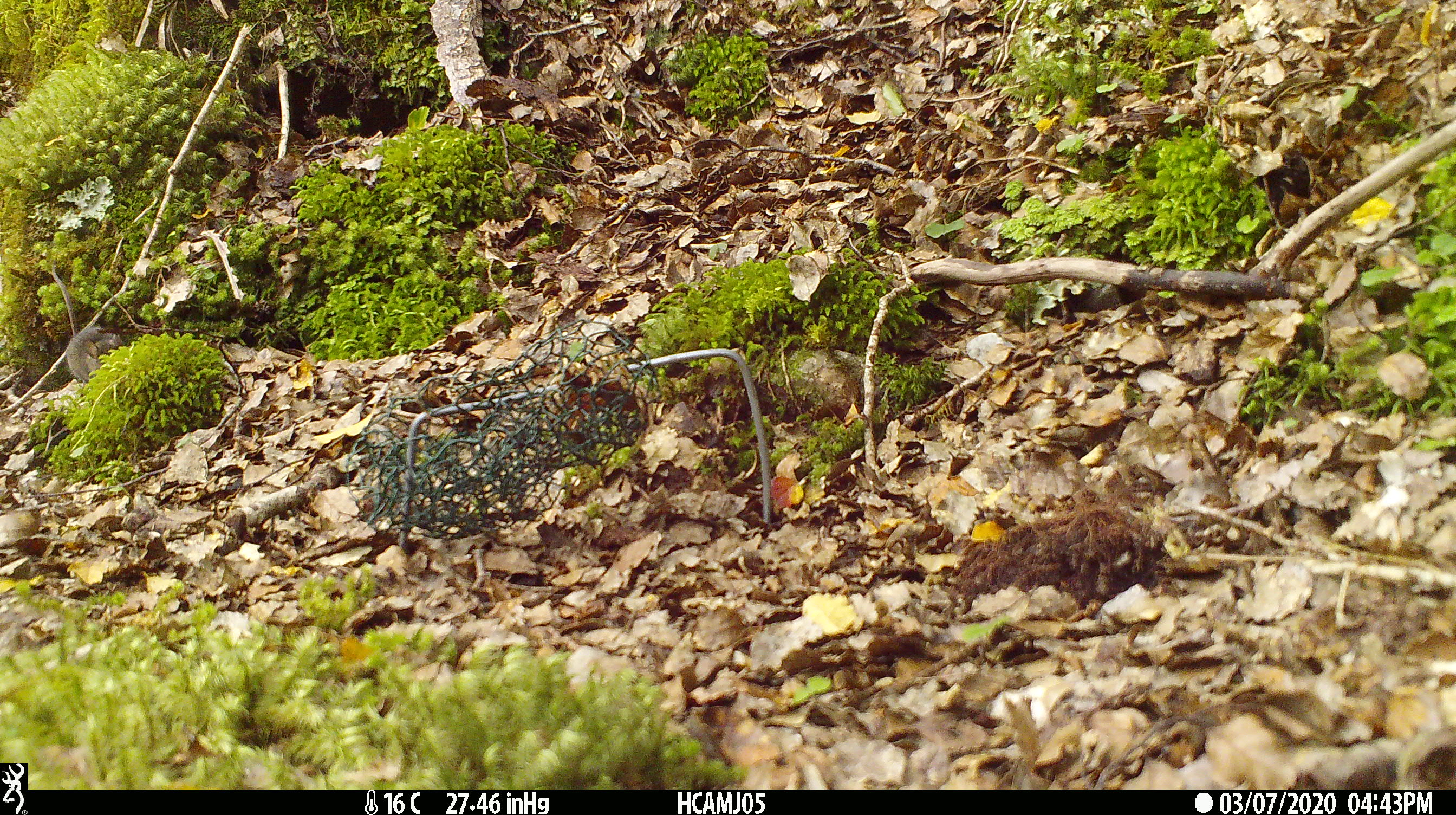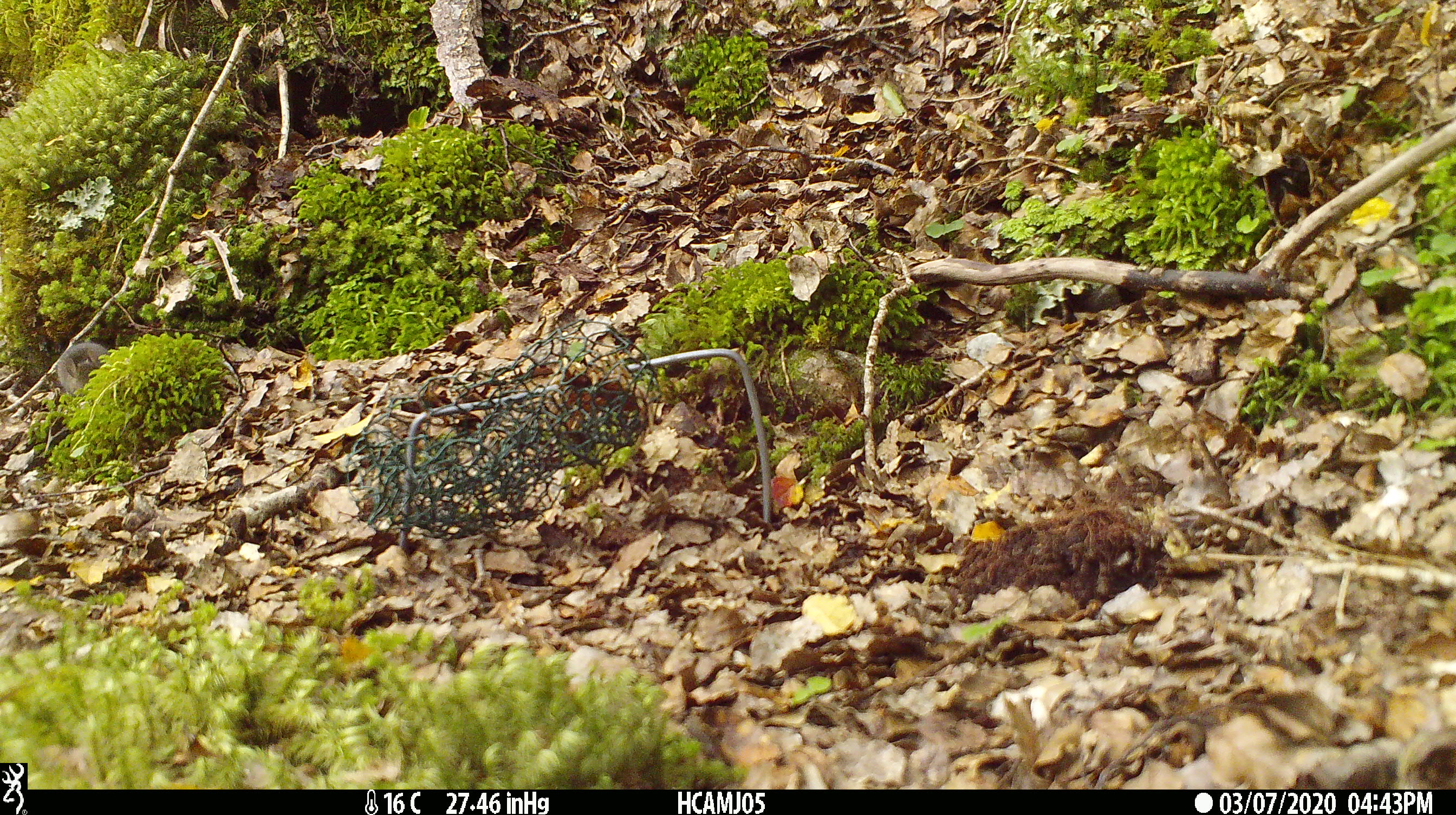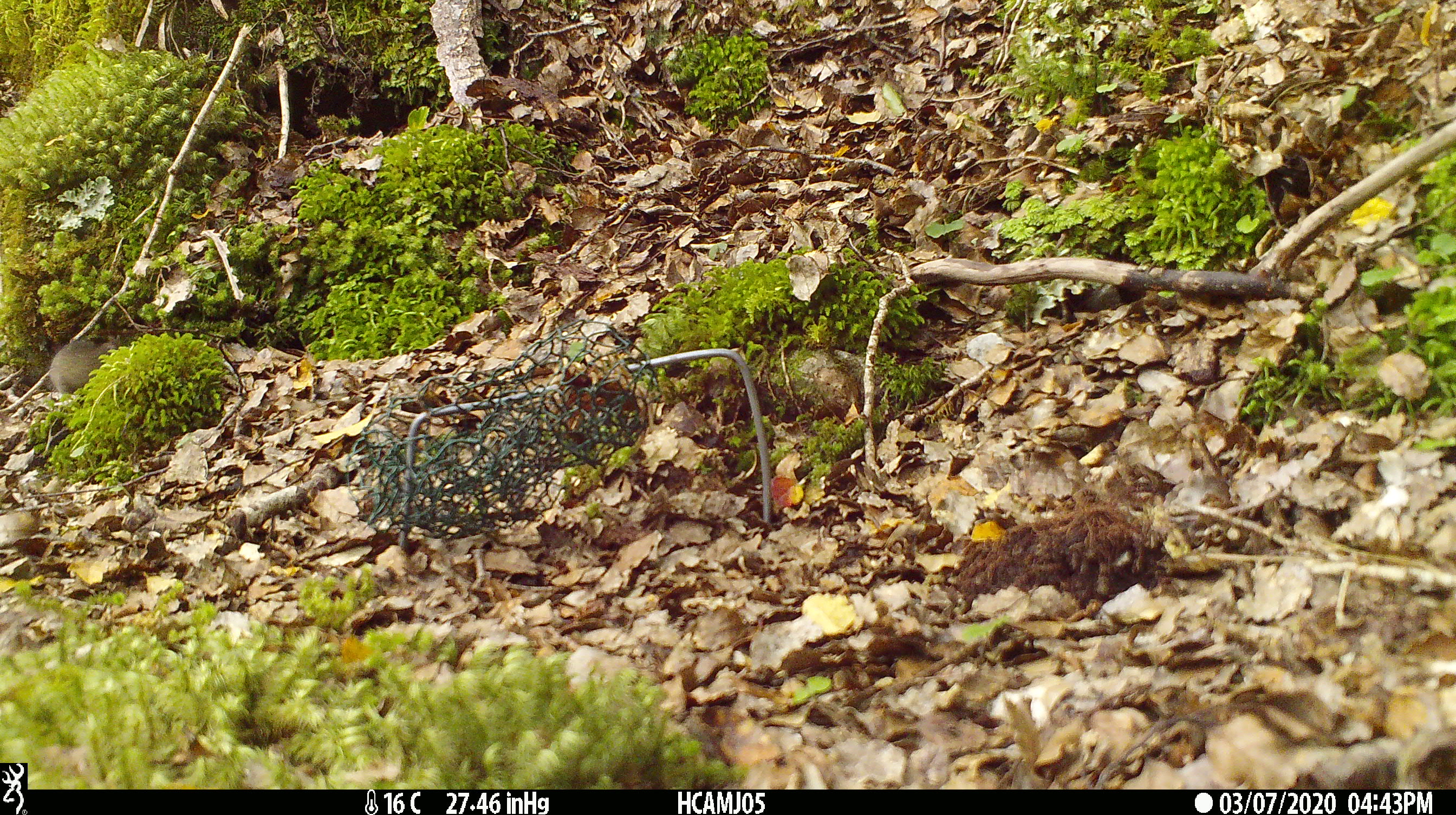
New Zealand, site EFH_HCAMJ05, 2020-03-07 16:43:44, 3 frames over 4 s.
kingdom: Animalia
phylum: Chordata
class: Mammalia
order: Rodentia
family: Muridae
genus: Mus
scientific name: Mus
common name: mouse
Mouse (Mus).